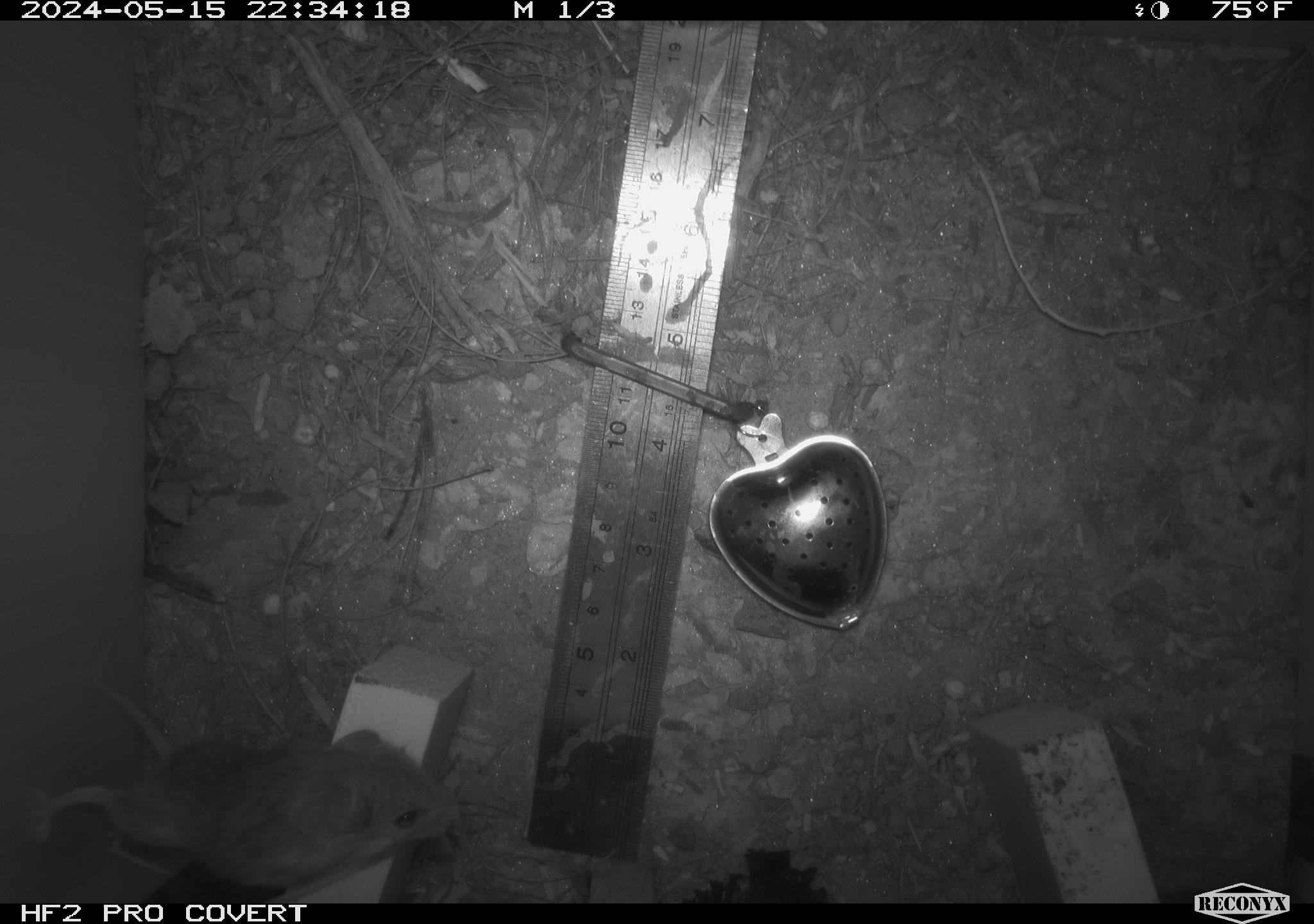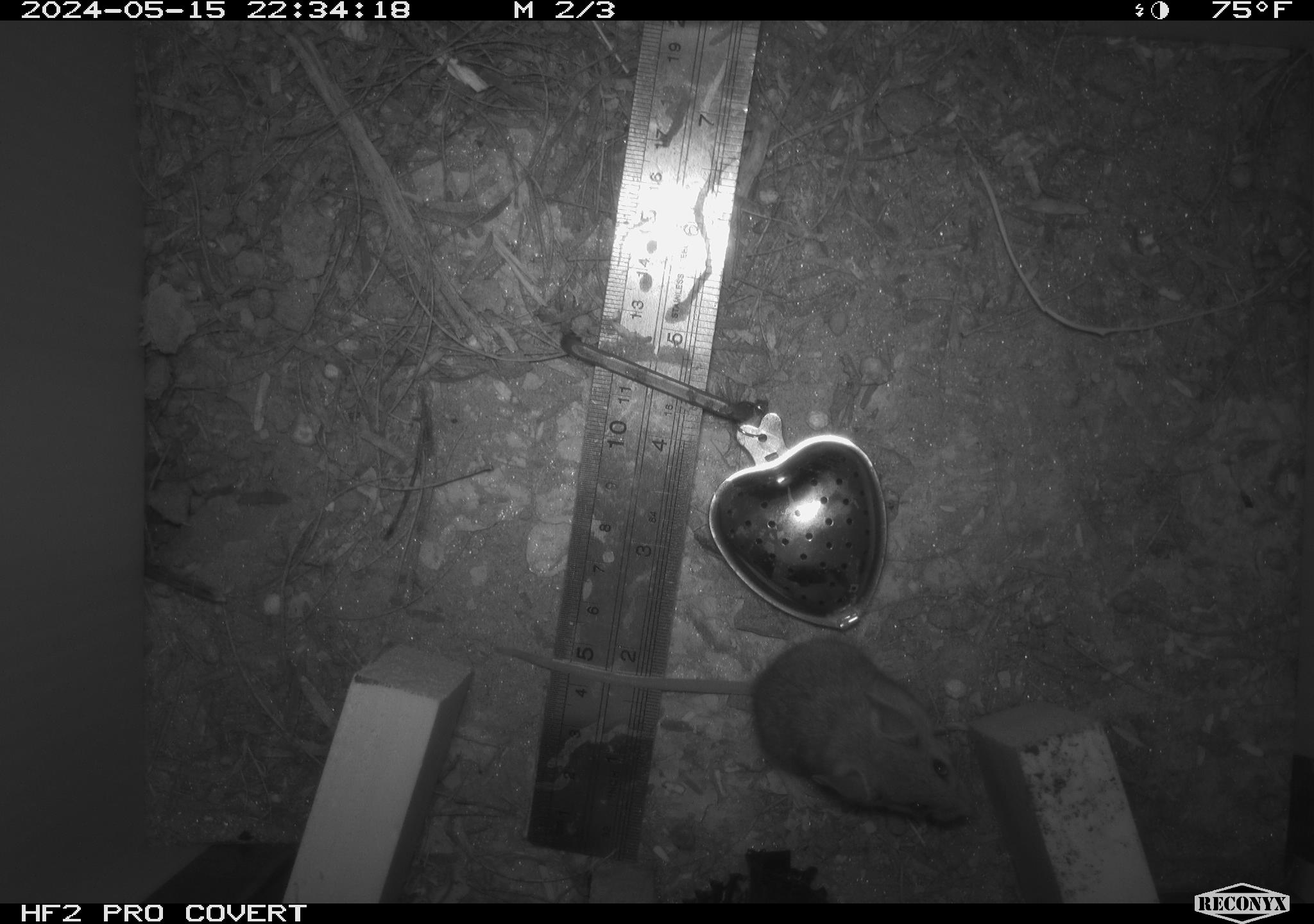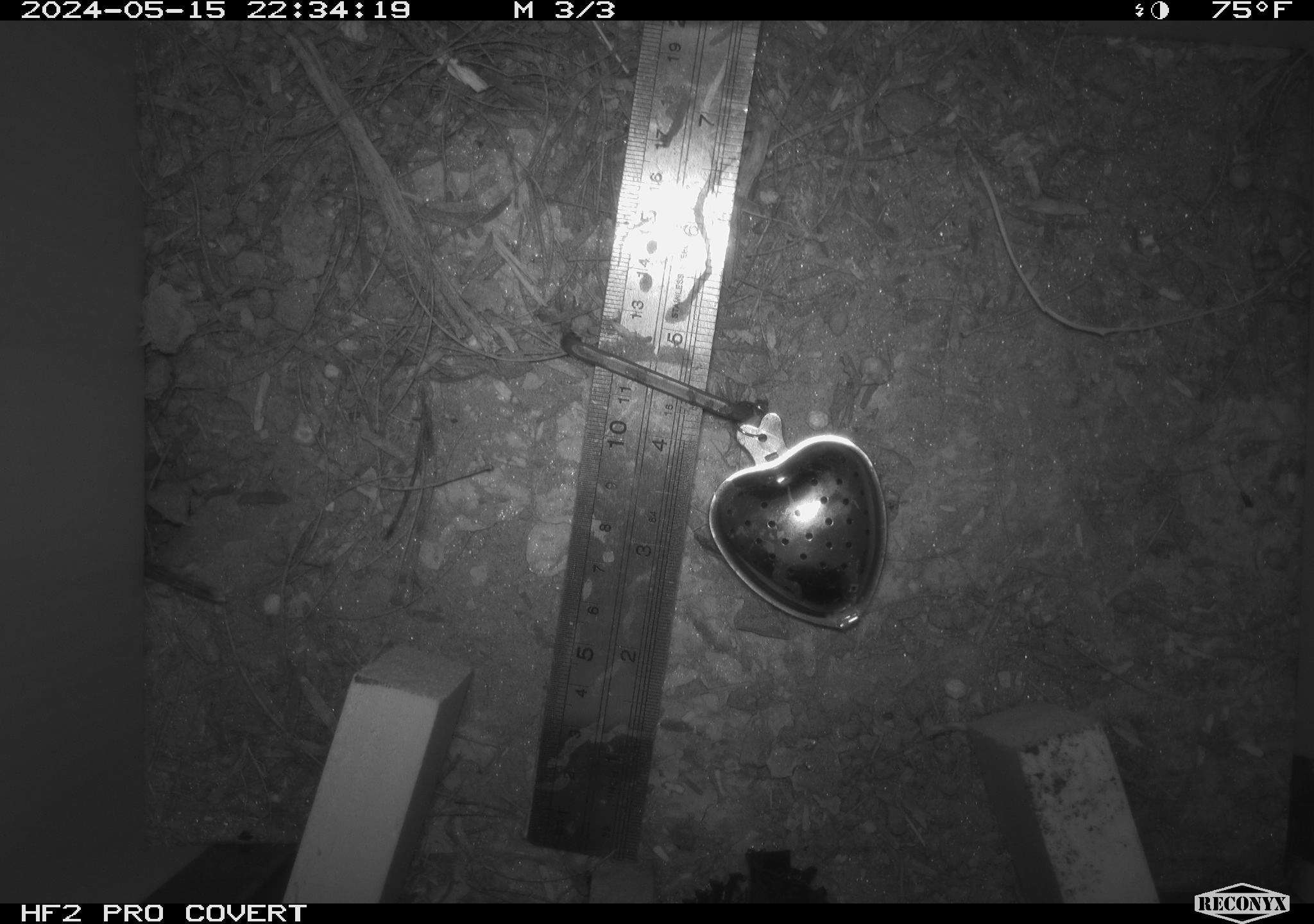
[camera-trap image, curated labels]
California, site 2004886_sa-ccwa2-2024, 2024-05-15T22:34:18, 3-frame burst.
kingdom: Animalia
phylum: Chordata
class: Mammalia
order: Rodentia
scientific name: Rodentia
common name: mouse species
Mouse species (Rodentia).